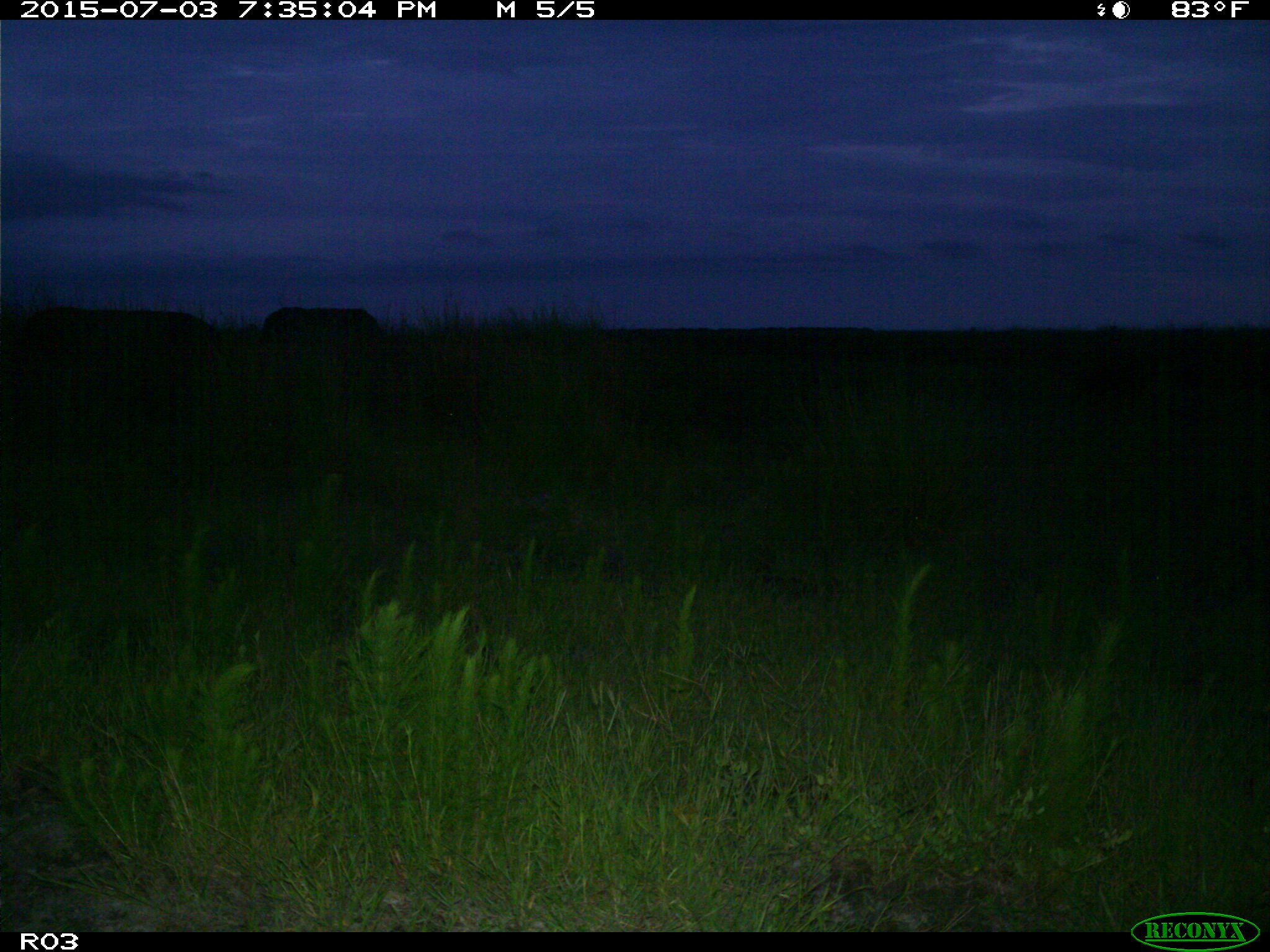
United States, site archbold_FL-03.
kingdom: Animalia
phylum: Chordata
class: Mammalia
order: Artiodactyla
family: Bovidae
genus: Bos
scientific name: Bos taurus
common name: domestic cow